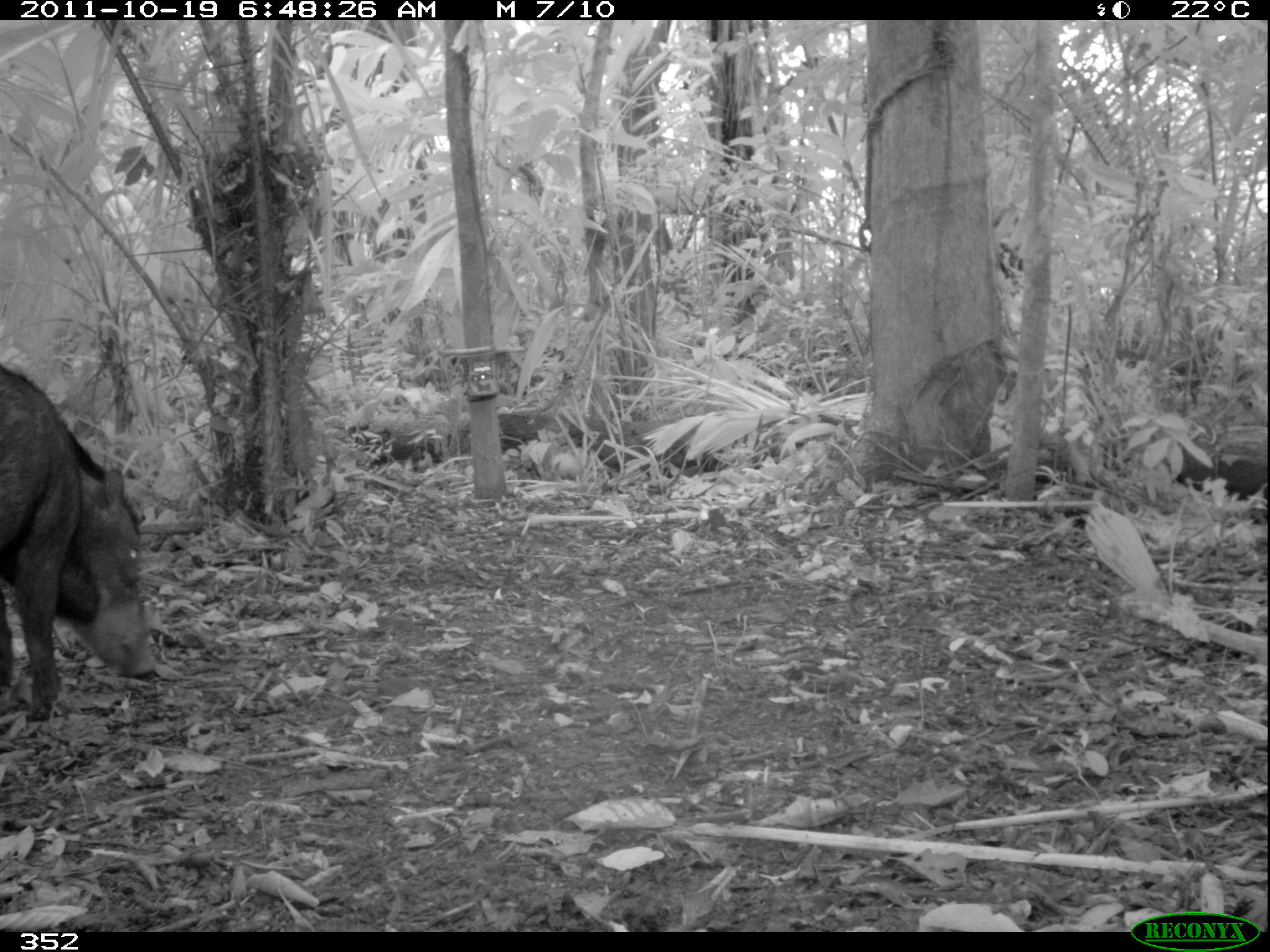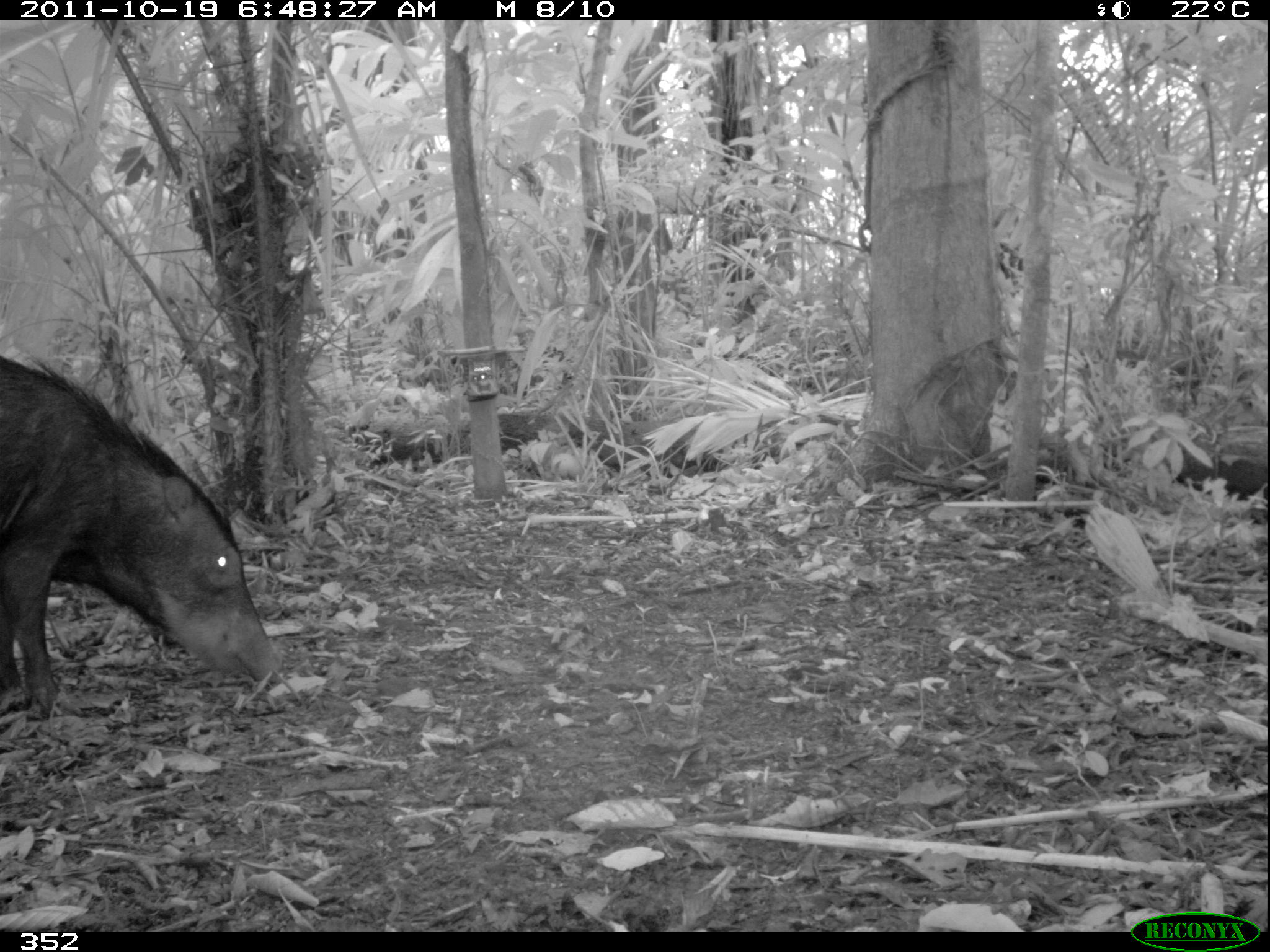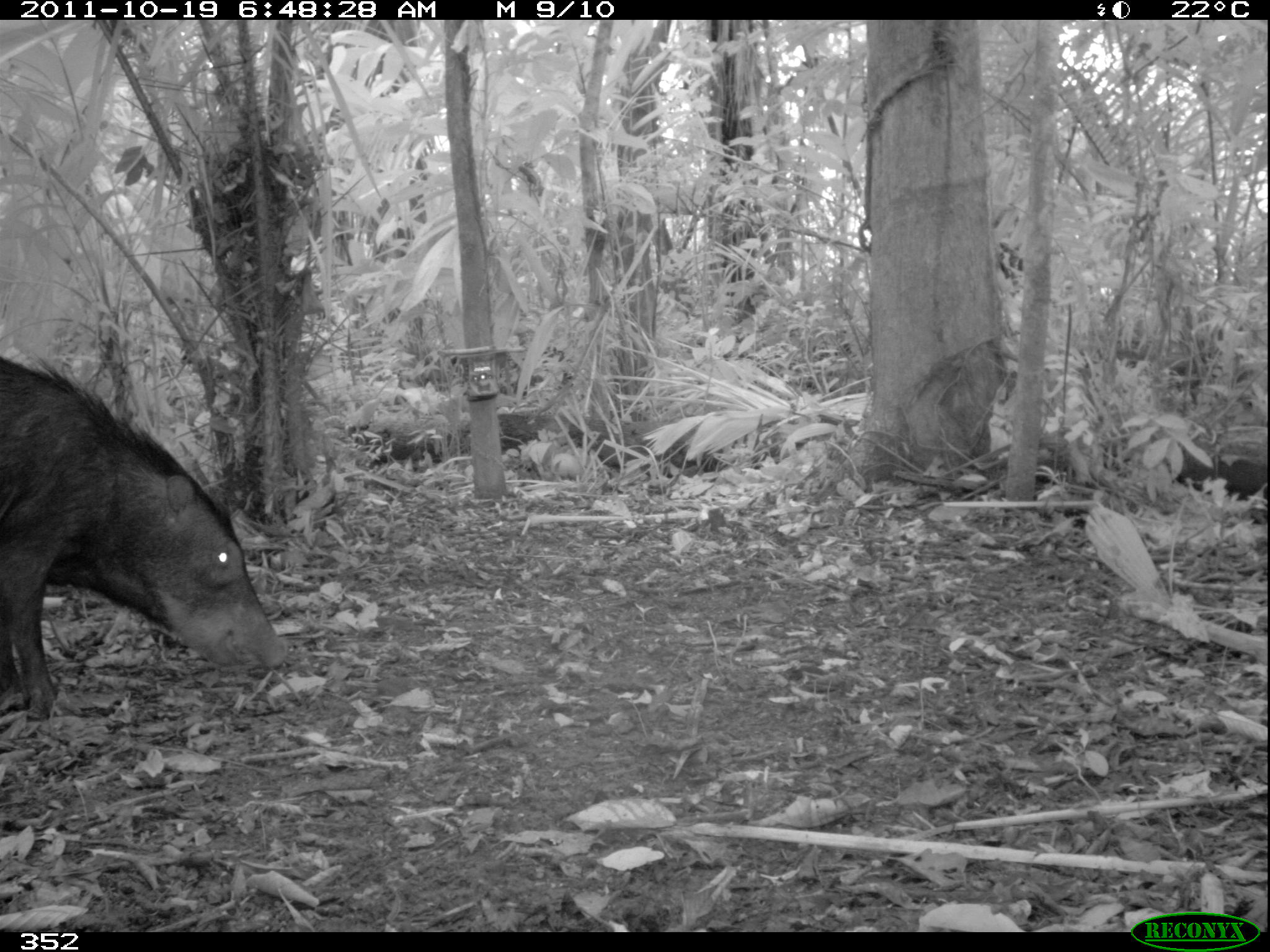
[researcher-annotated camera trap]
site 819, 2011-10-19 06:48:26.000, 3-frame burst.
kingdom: Animalia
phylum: Chordata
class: Mammalia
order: Artiodactyla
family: Tayassuidae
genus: Tayassu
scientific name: Tayassu pecari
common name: white-lipped peccary